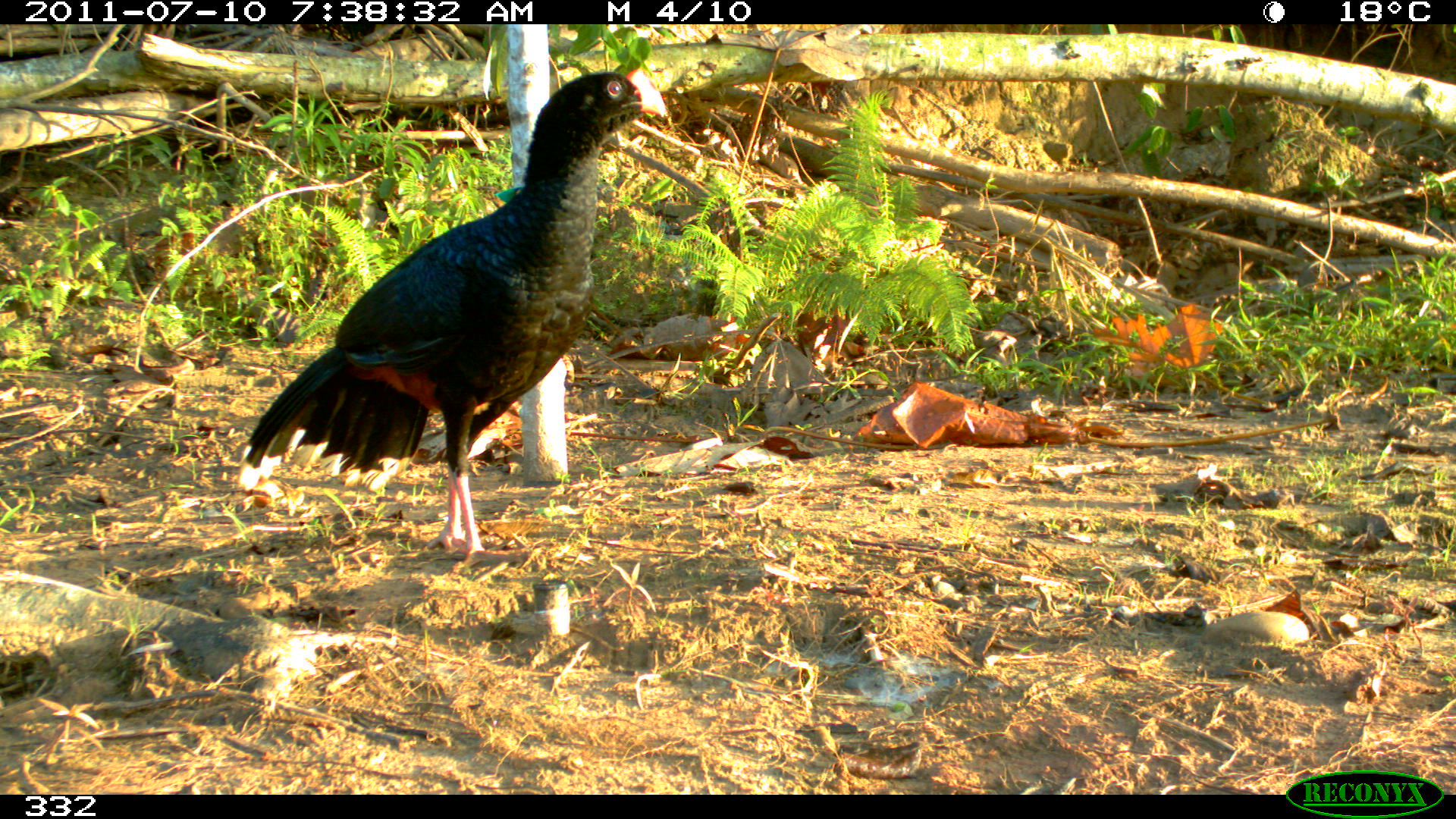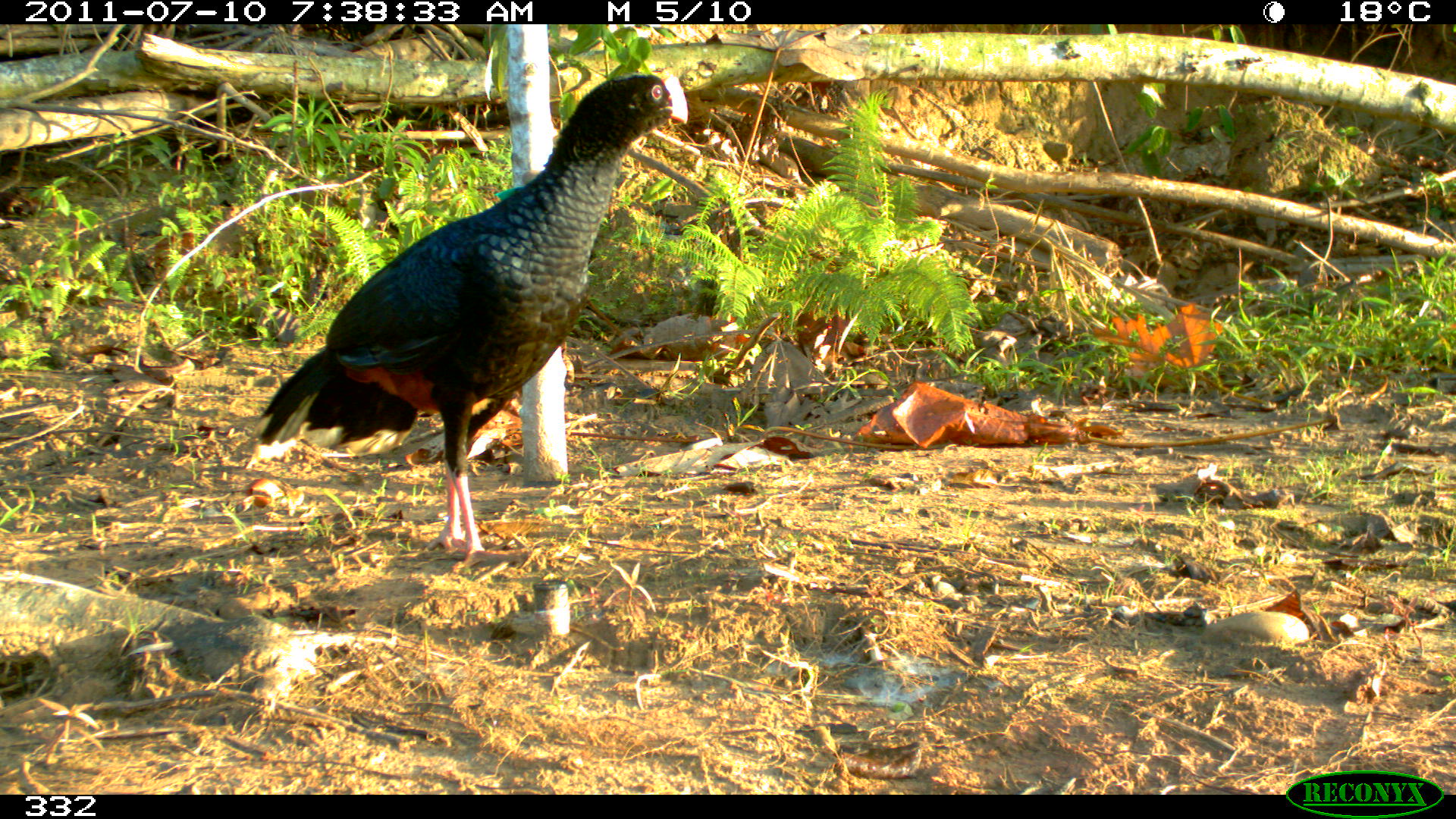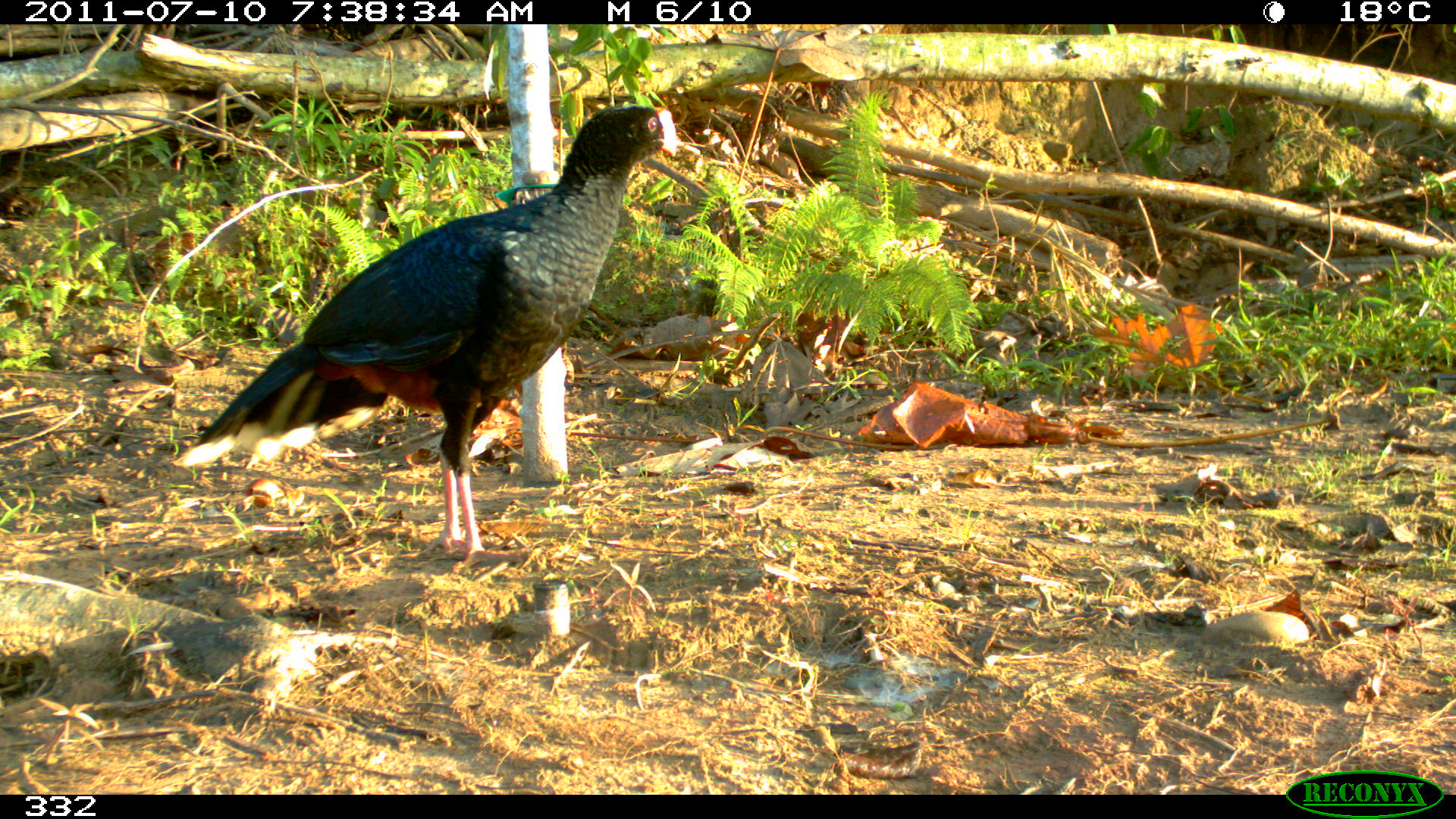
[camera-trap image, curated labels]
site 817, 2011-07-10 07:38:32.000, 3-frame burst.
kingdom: Animalia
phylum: Chordata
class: Aves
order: Galliformes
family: Cracidae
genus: Mitu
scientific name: Mitu tuberosum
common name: razor-billed curassow